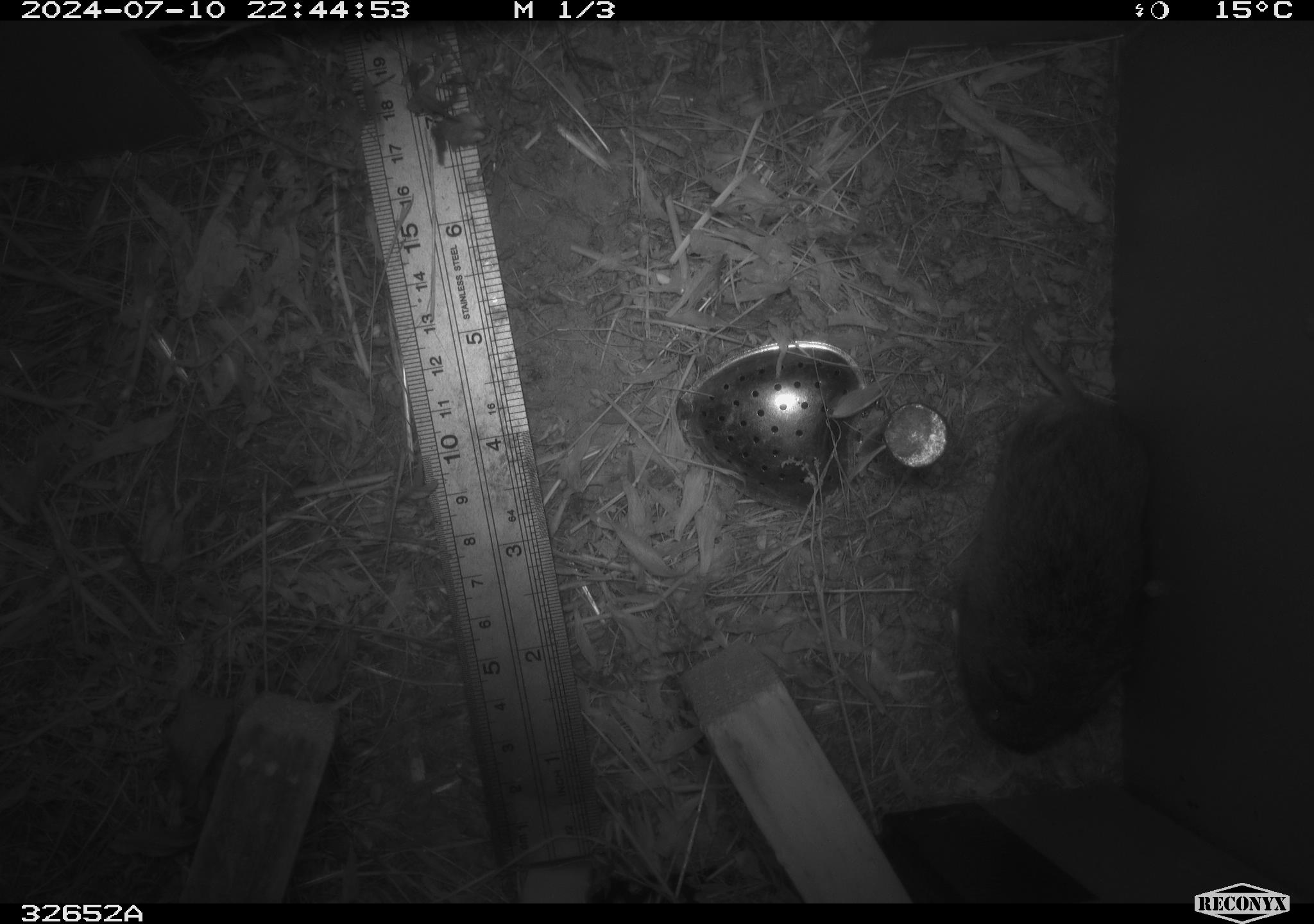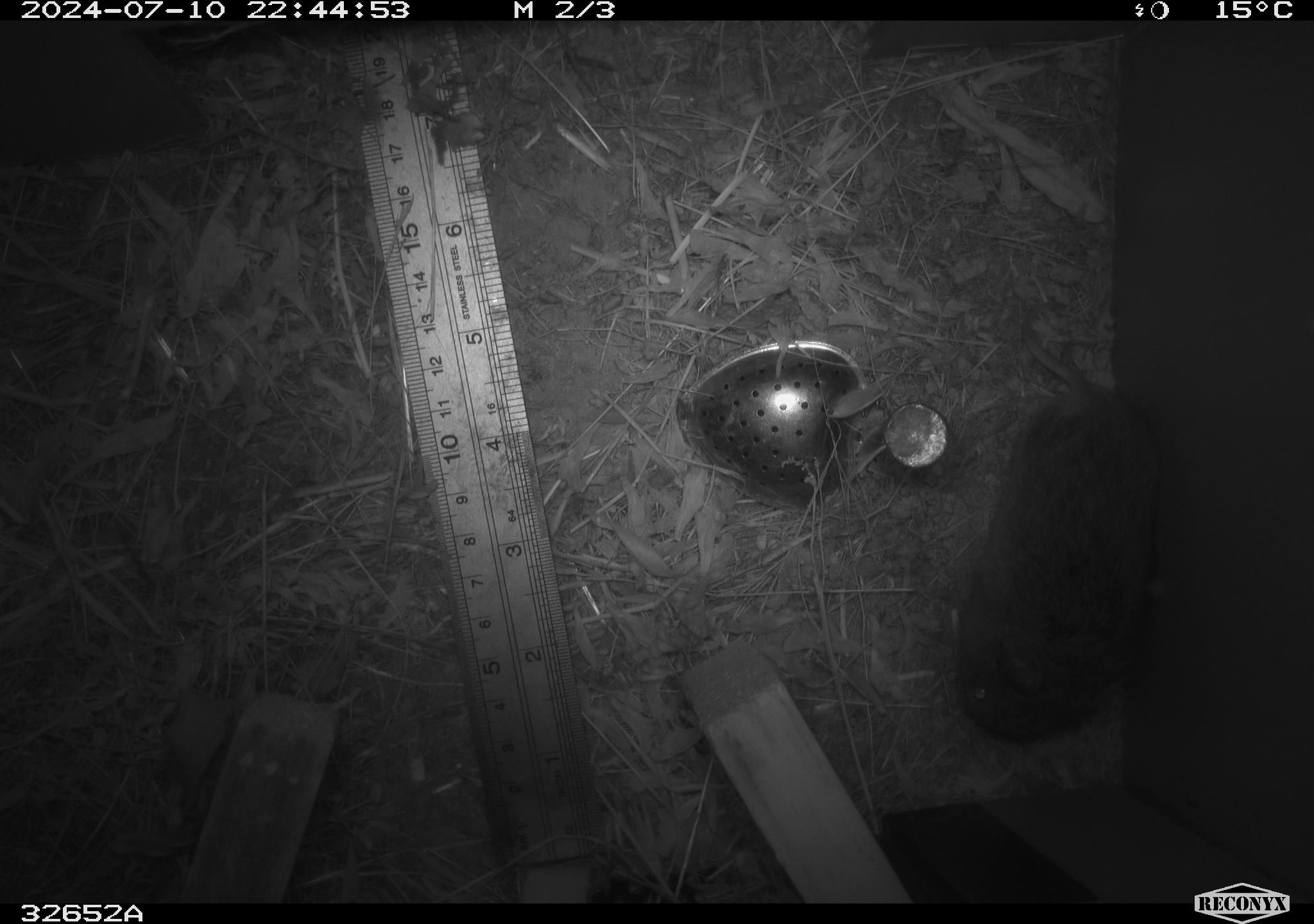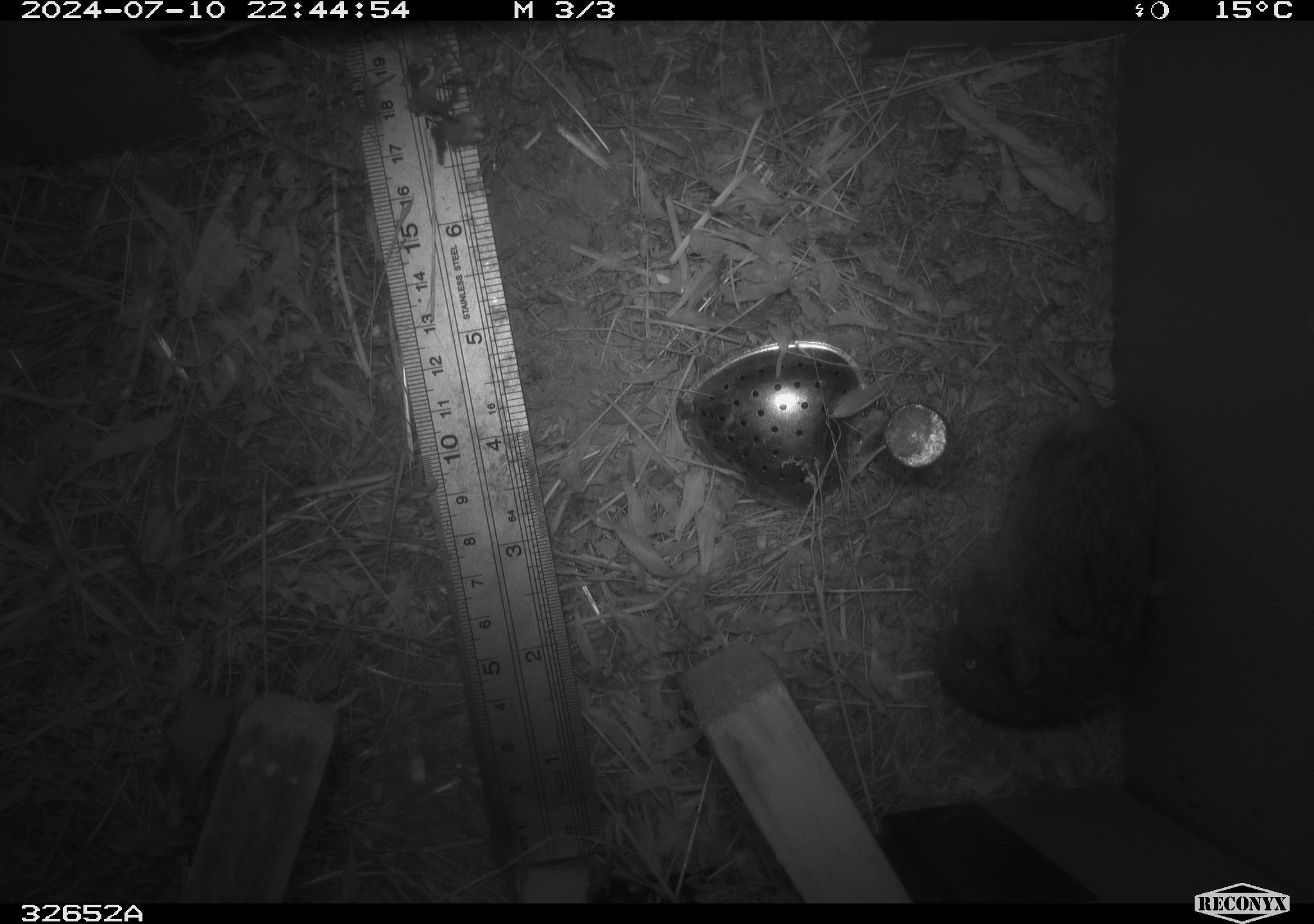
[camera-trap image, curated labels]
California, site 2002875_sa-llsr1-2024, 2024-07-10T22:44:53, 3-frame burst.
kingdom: Animalia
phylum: Chordata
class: Mammalia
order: Rodentia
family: Cricetidae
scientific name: Arvicolinae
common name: voles, lemmings, and muskrats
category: arvicolinae subfamily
Arvicolinae subfamily (voles, lemmings, and muskrats) (Arvicolinae).